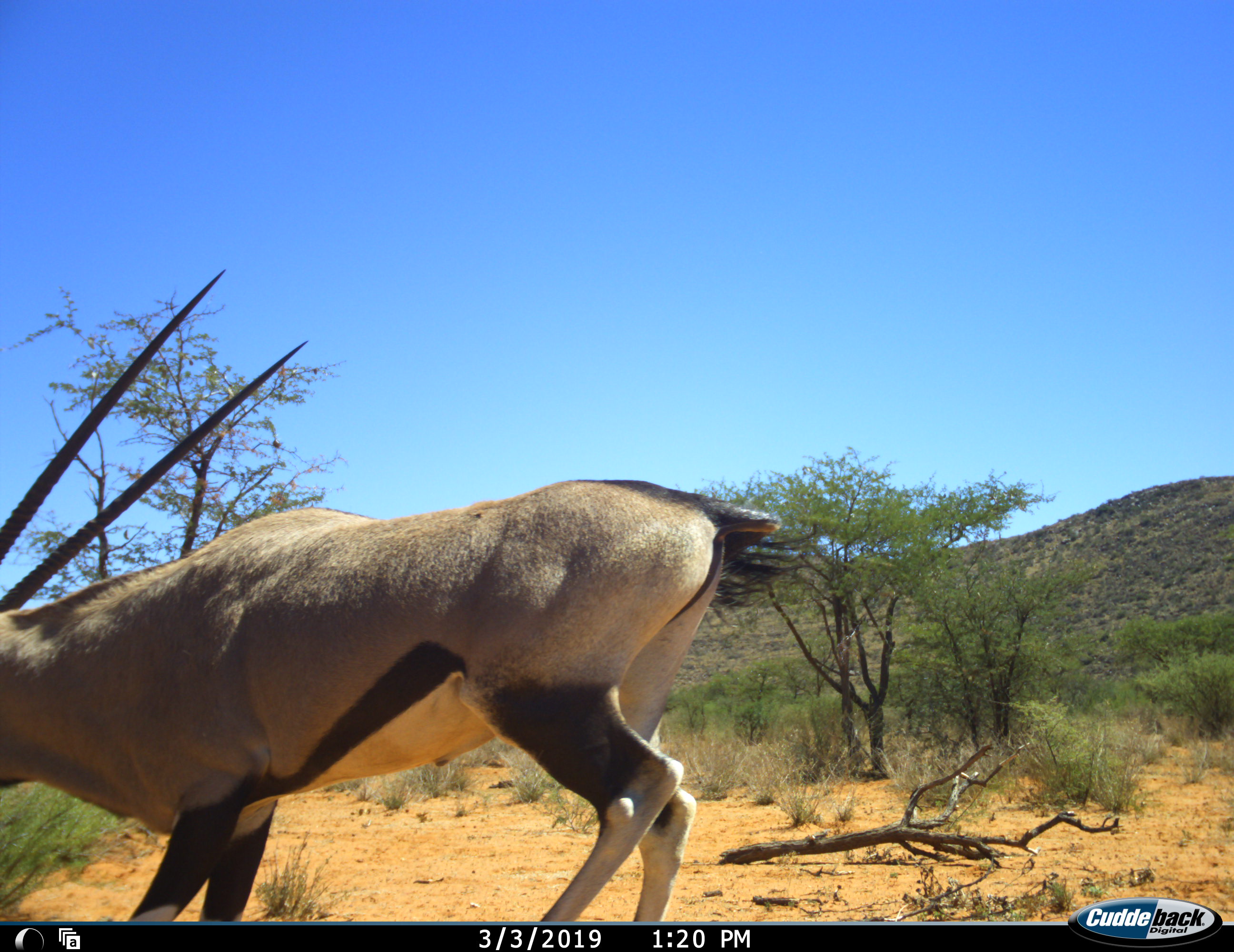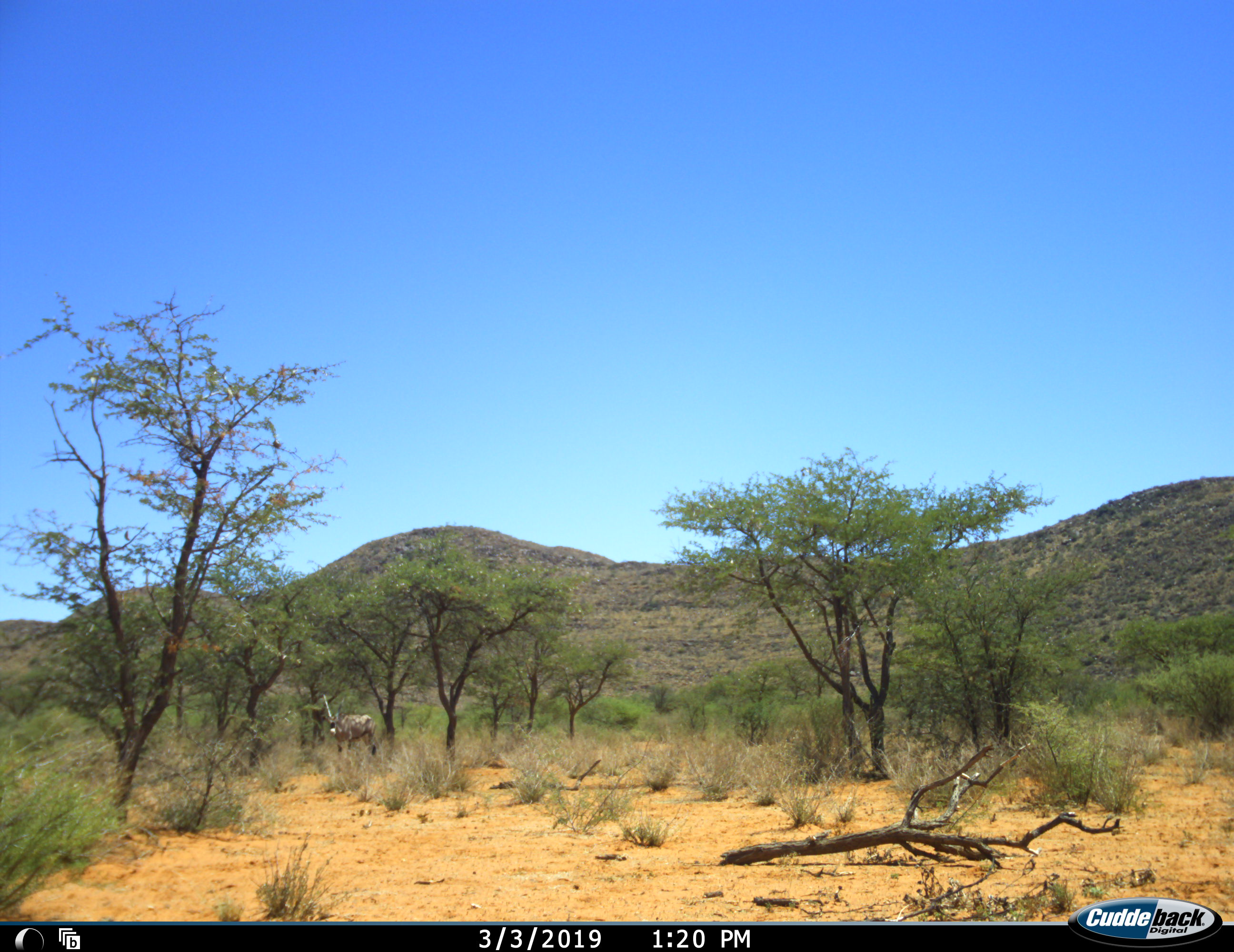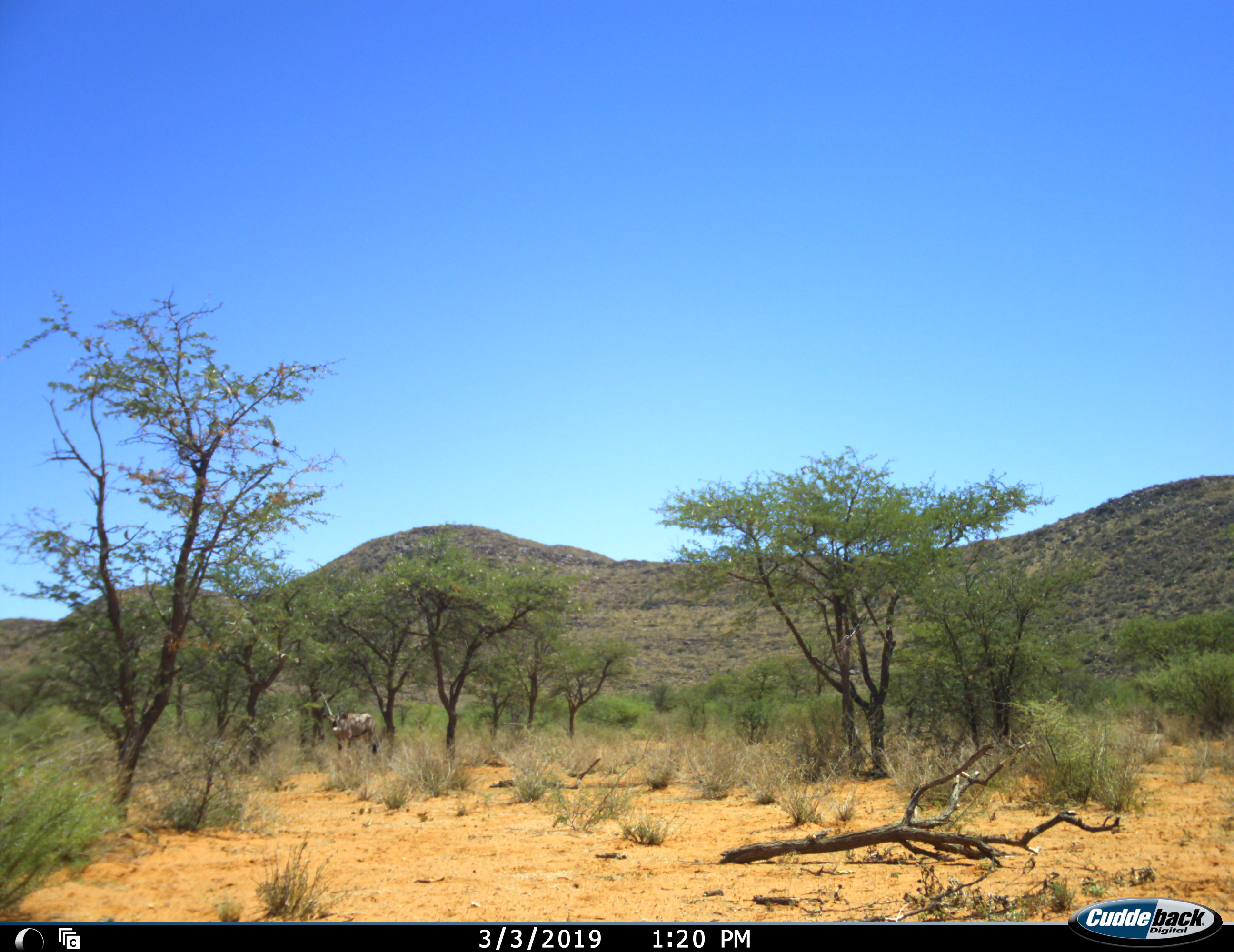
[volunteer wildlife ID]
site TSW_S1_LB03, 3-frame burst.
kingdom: Animalia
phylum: Chordata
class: Mammalia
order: Artiodactyla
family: Bovidae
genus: Oryx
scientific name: Oryx gazella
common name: gemsbok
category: oryx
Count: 2.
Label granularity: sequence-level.